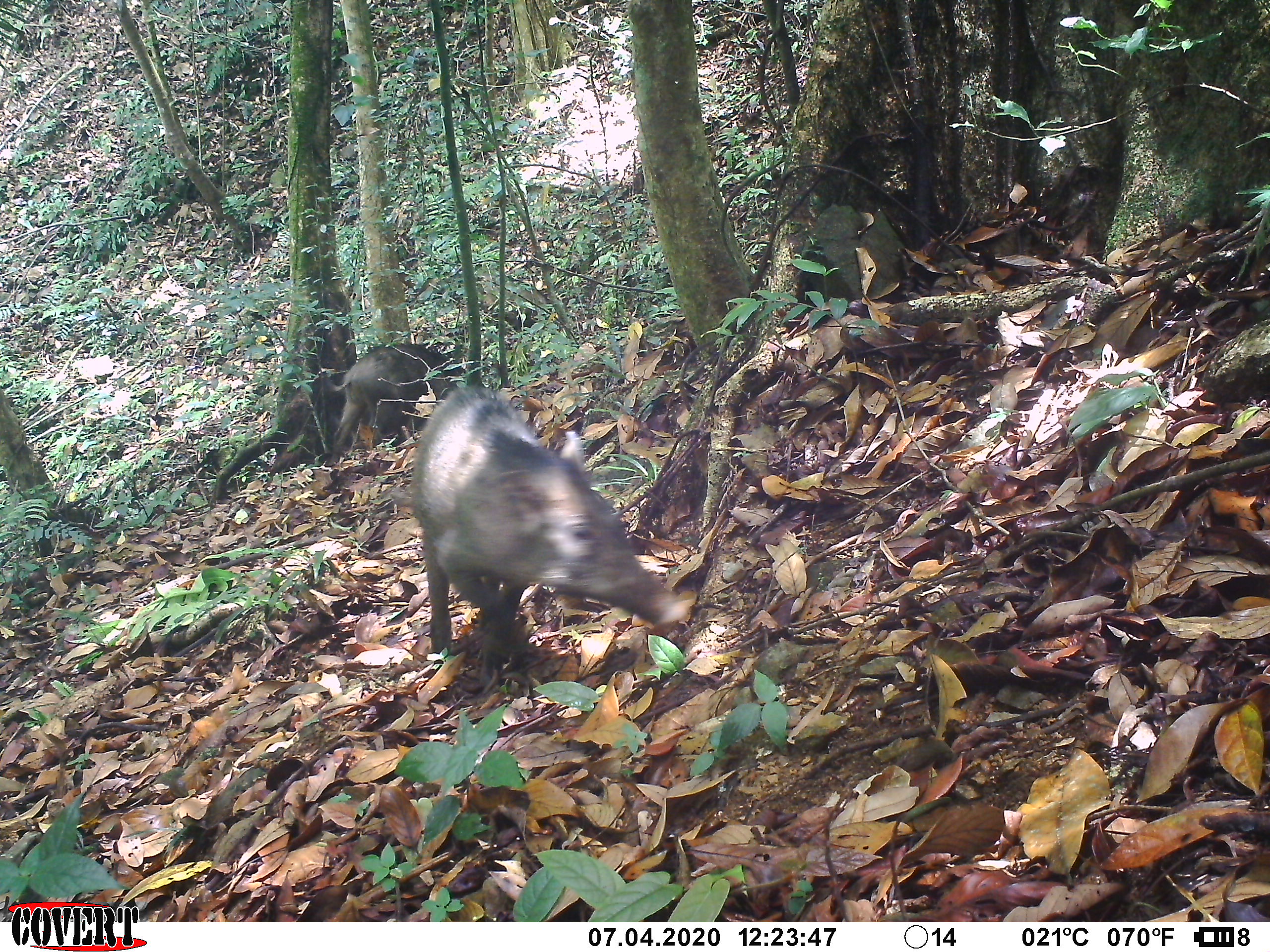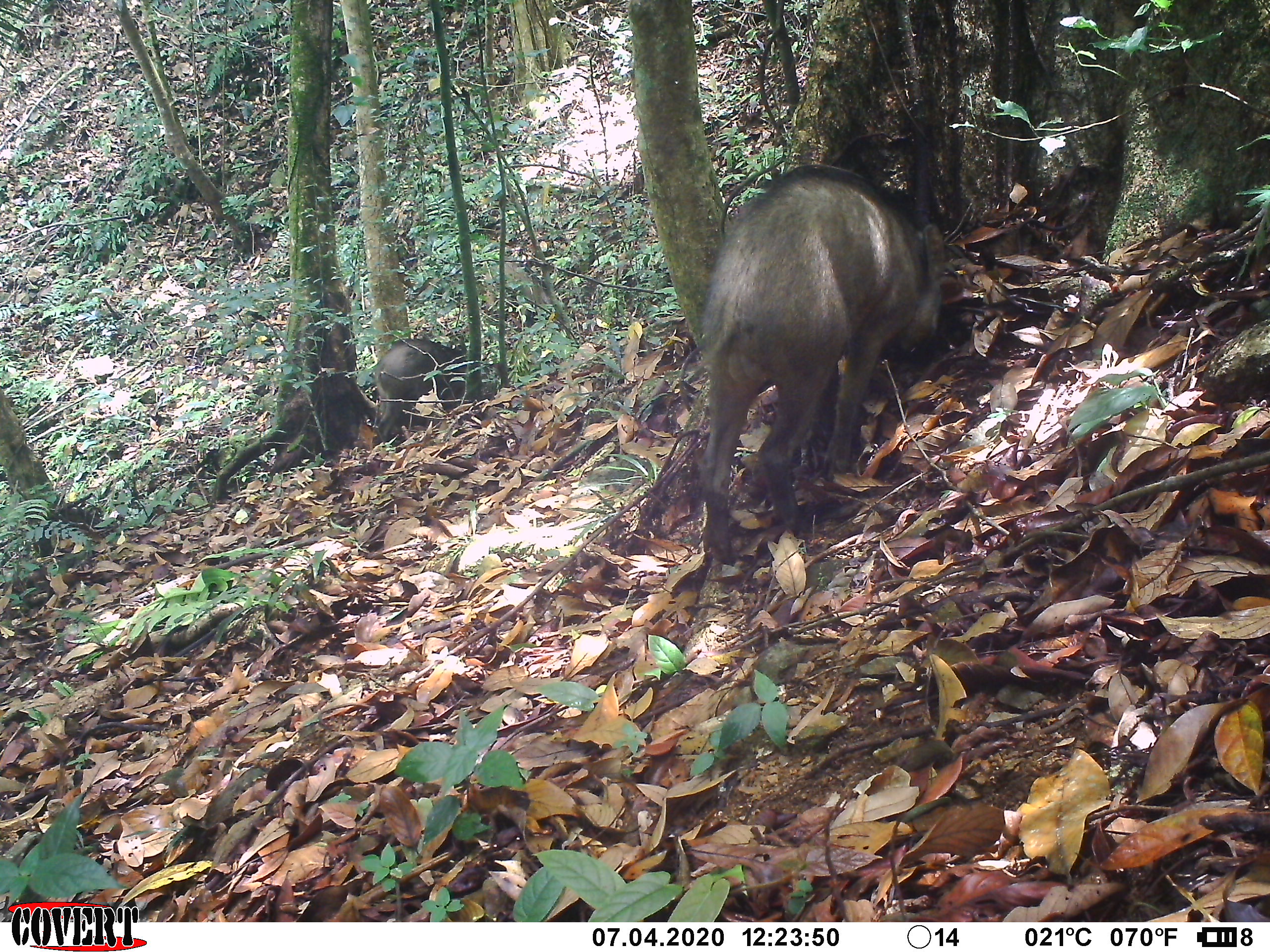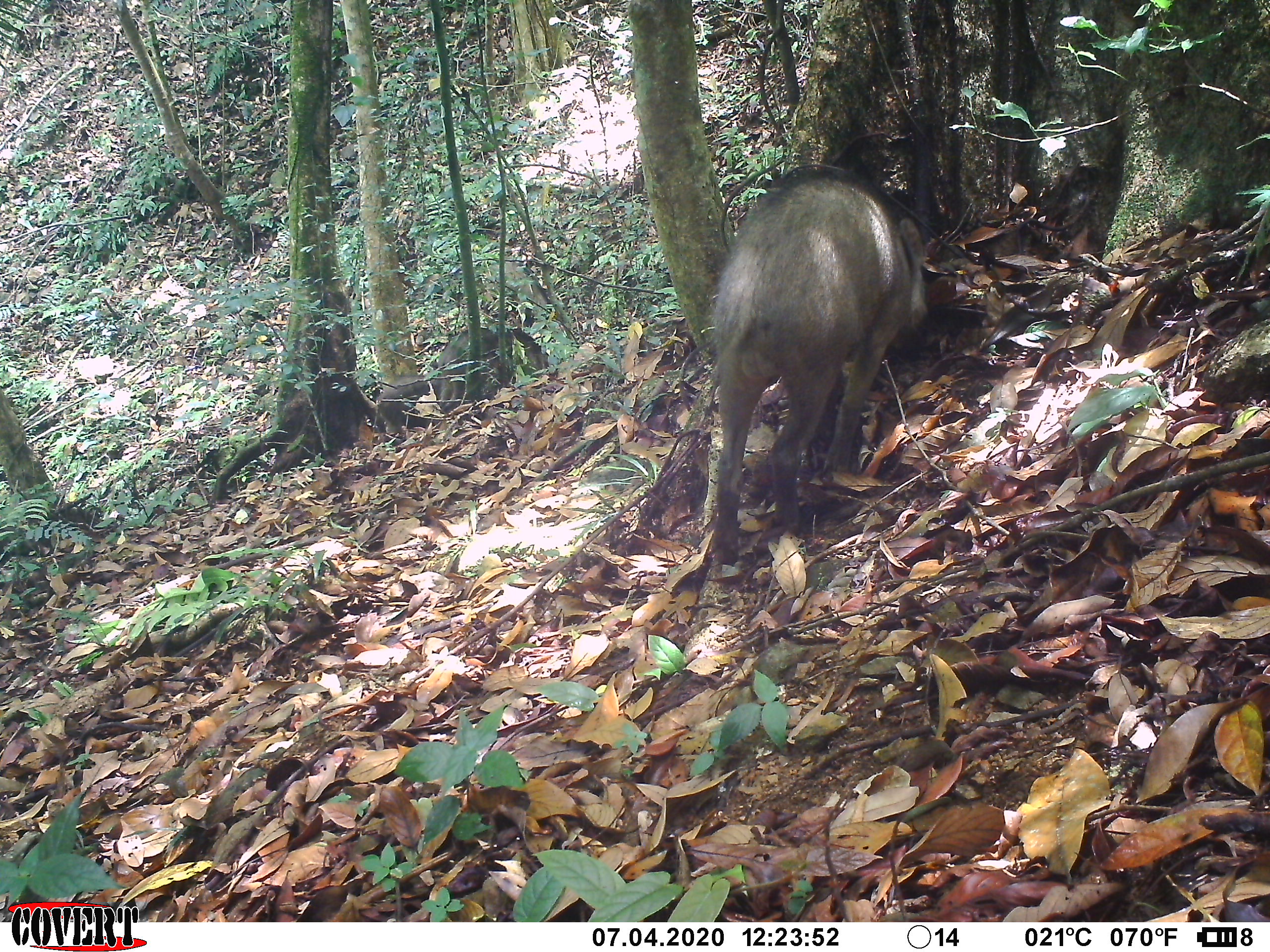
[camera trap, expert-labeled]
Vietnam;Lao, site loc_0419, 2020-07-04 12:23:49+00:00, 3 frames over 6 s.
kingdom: Animalia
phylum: Chordata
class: Mammalia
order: Artiodactyla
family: Suidae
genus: Sus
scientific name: Sus scrofa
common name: eurasian wild pig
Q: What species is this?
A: Eurasian wild pig (Sus scrofa).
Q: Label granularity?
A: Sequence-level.